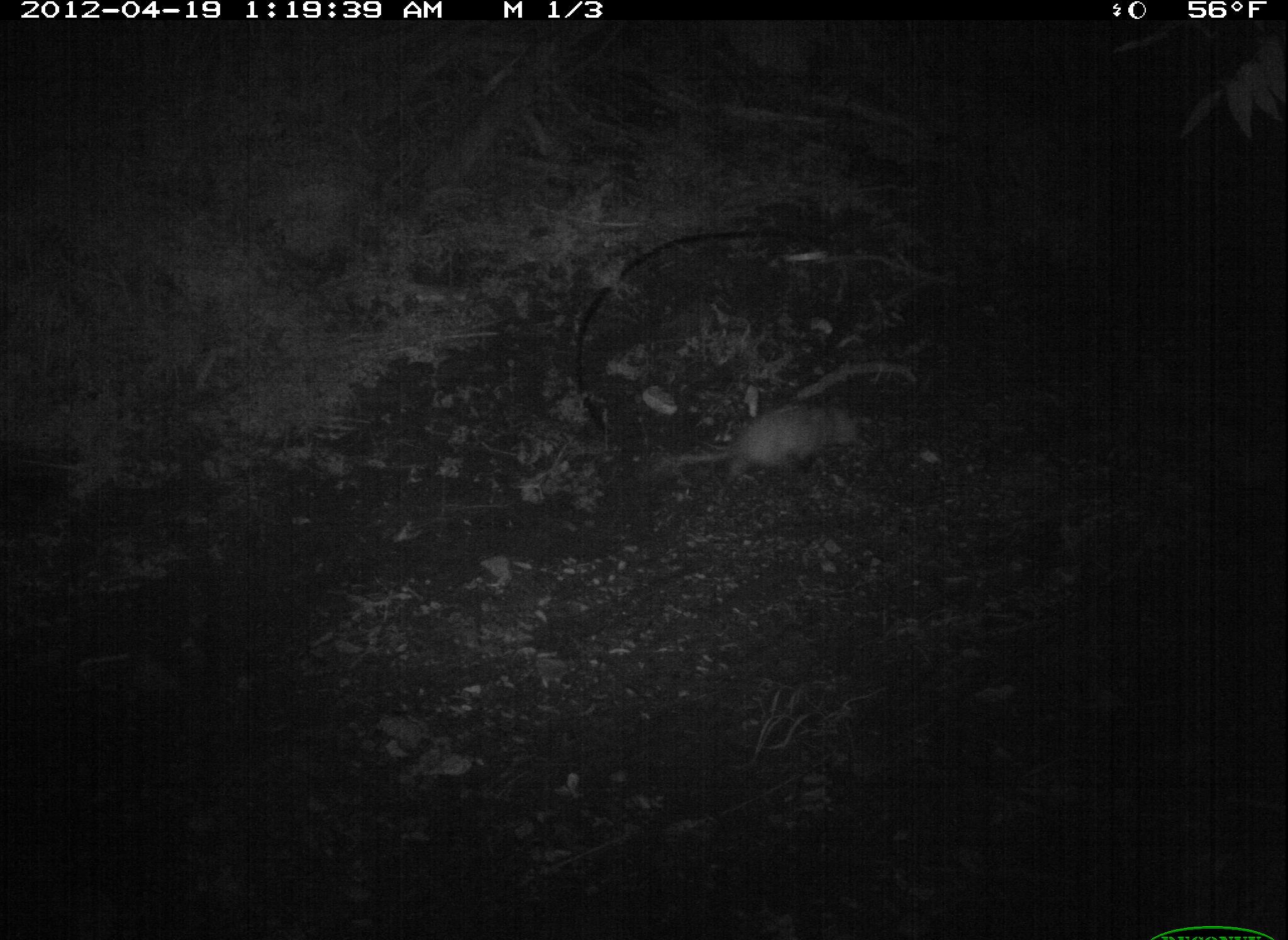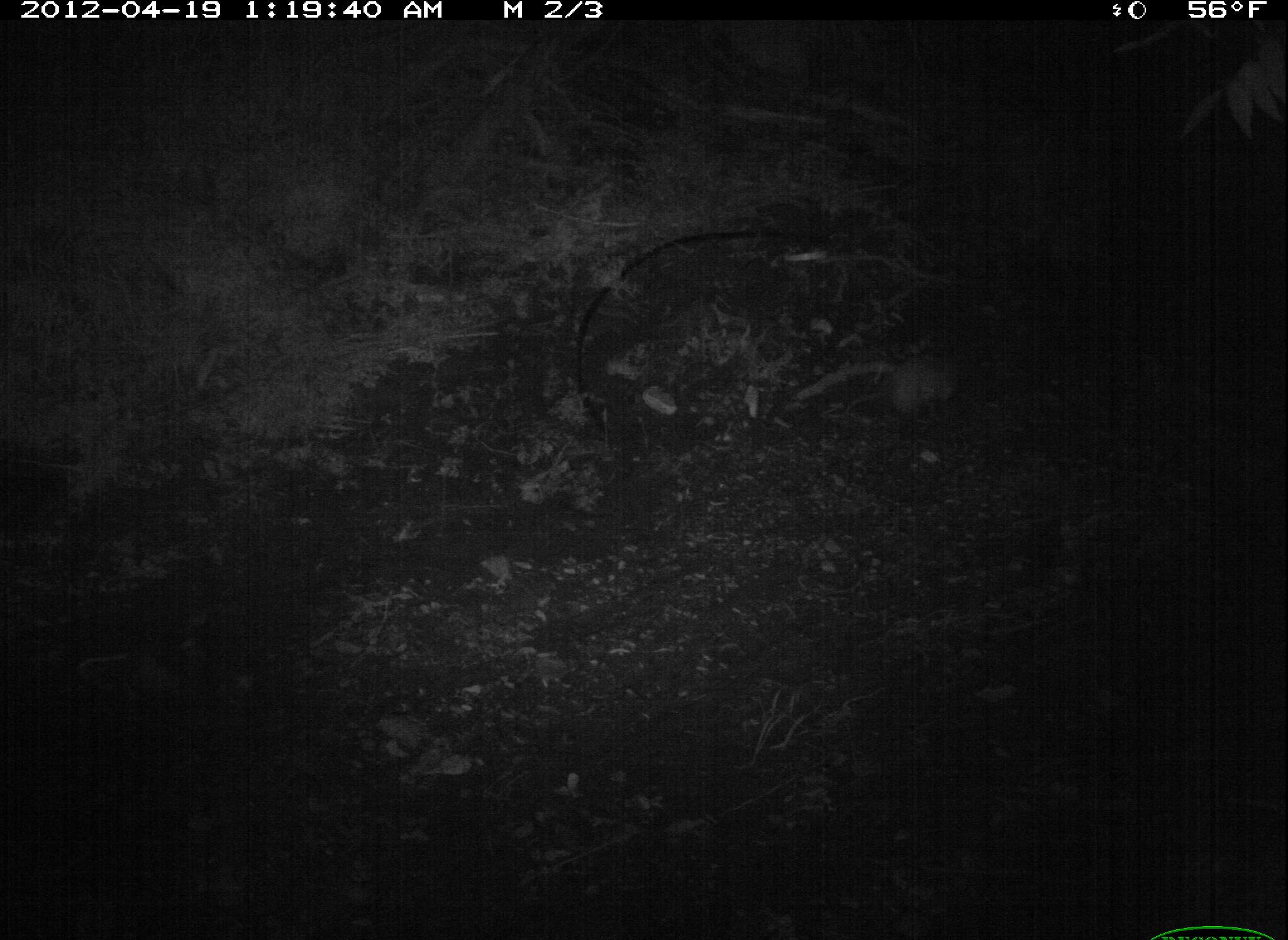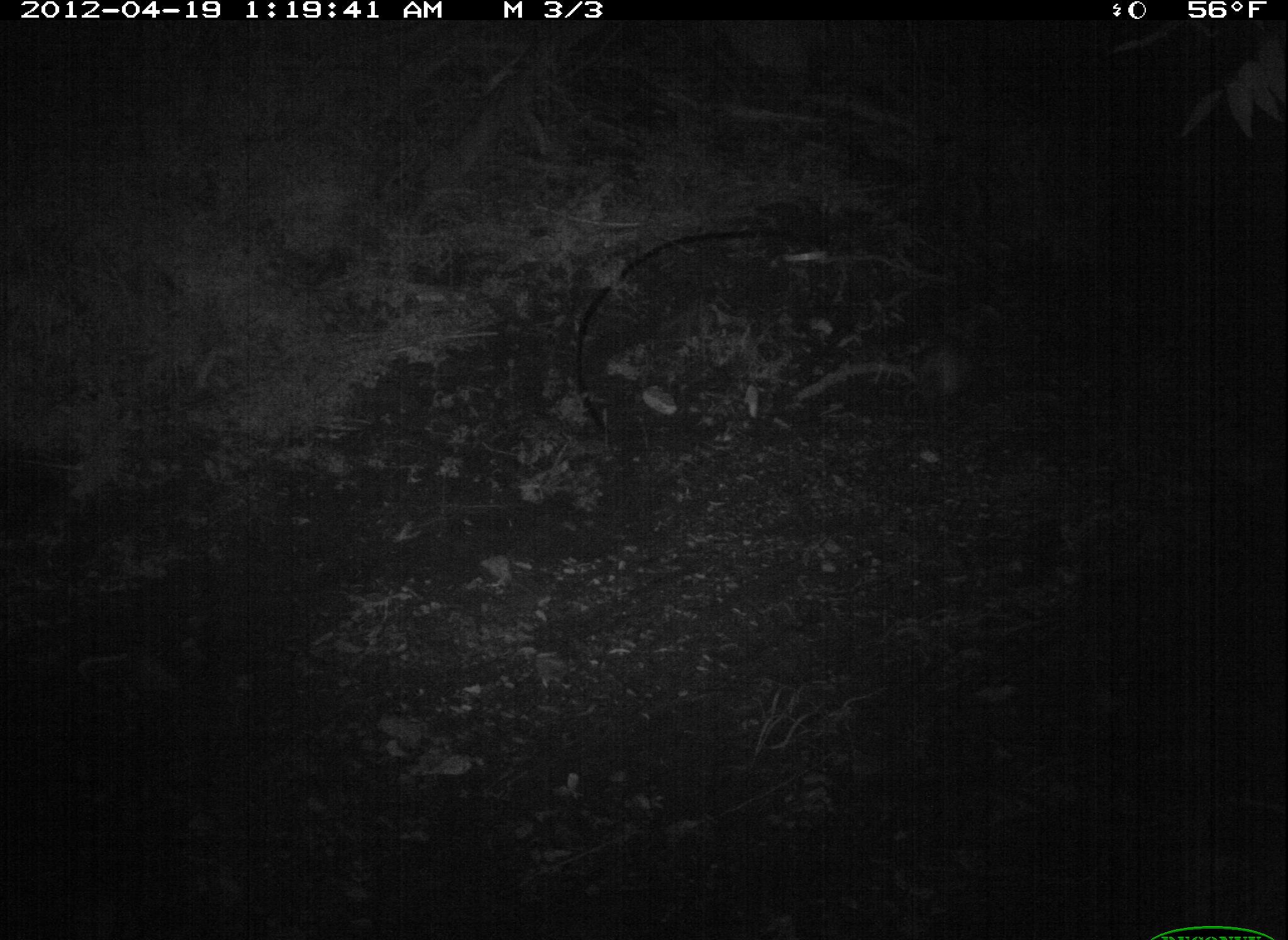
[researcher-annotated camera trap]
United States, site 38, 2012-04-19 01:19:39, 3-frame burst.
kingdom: Animalia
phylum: Chordata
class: Mammalia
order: Didelphimorphia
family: Didelphidae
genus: Didelphis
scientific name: Didelphis virginiana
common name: virginia opossum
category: opossum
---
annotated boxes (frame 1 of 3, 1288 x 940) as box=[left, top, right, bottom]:
opossum: box=[658, 393, 871, 503]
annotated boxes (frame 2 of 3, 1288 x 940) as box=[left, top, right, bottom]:
opossum: box=[840, 344, 1012, 427]